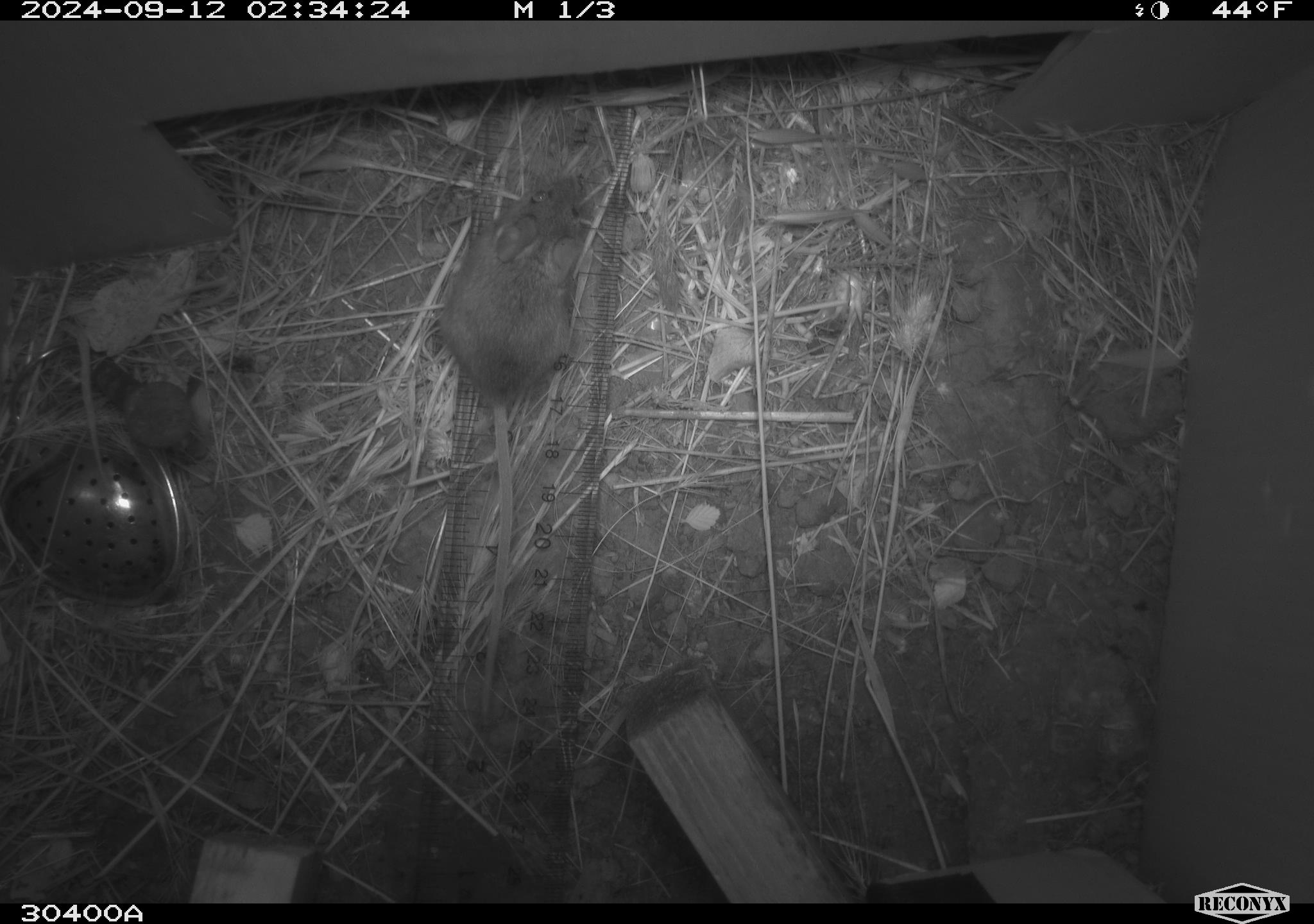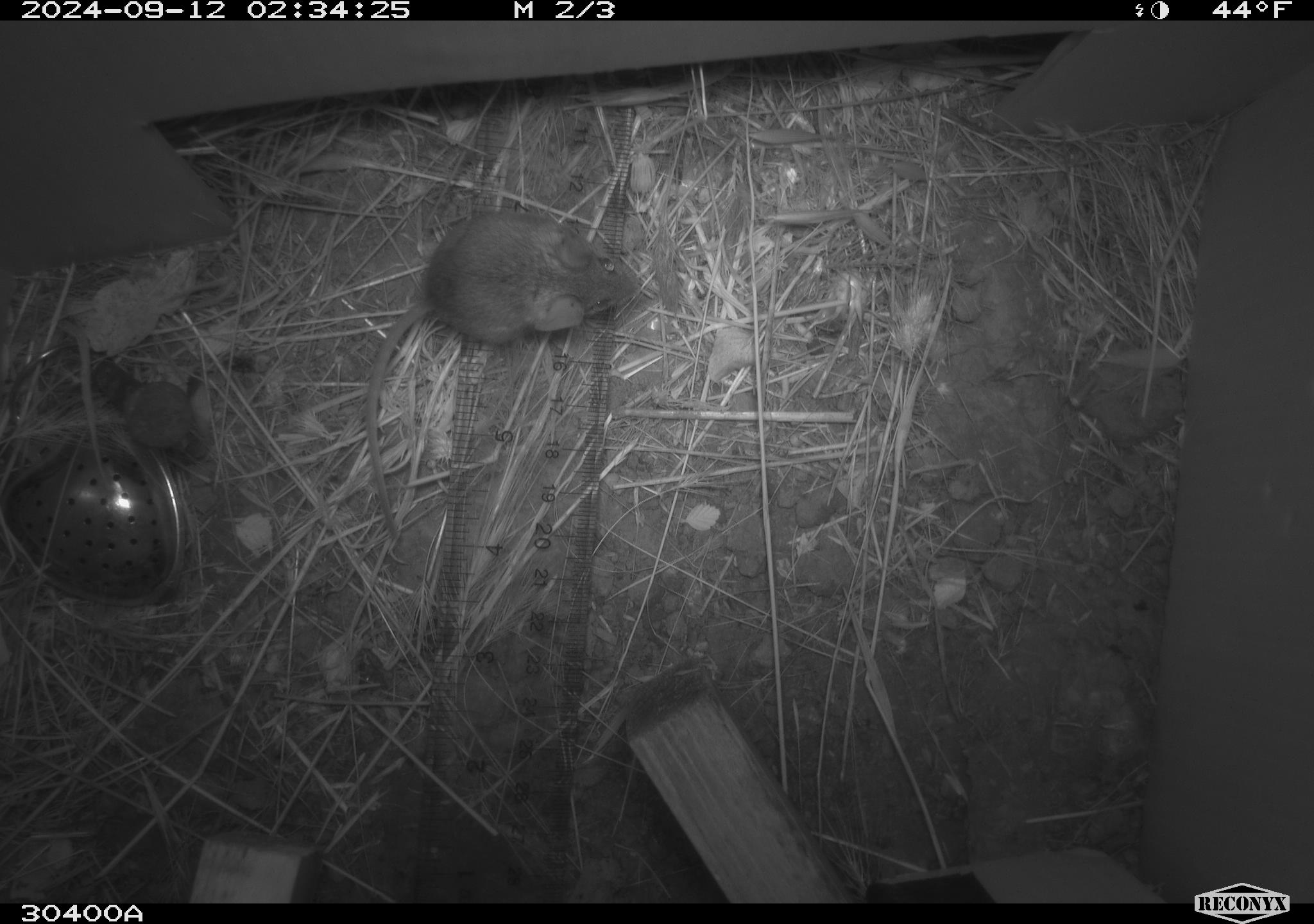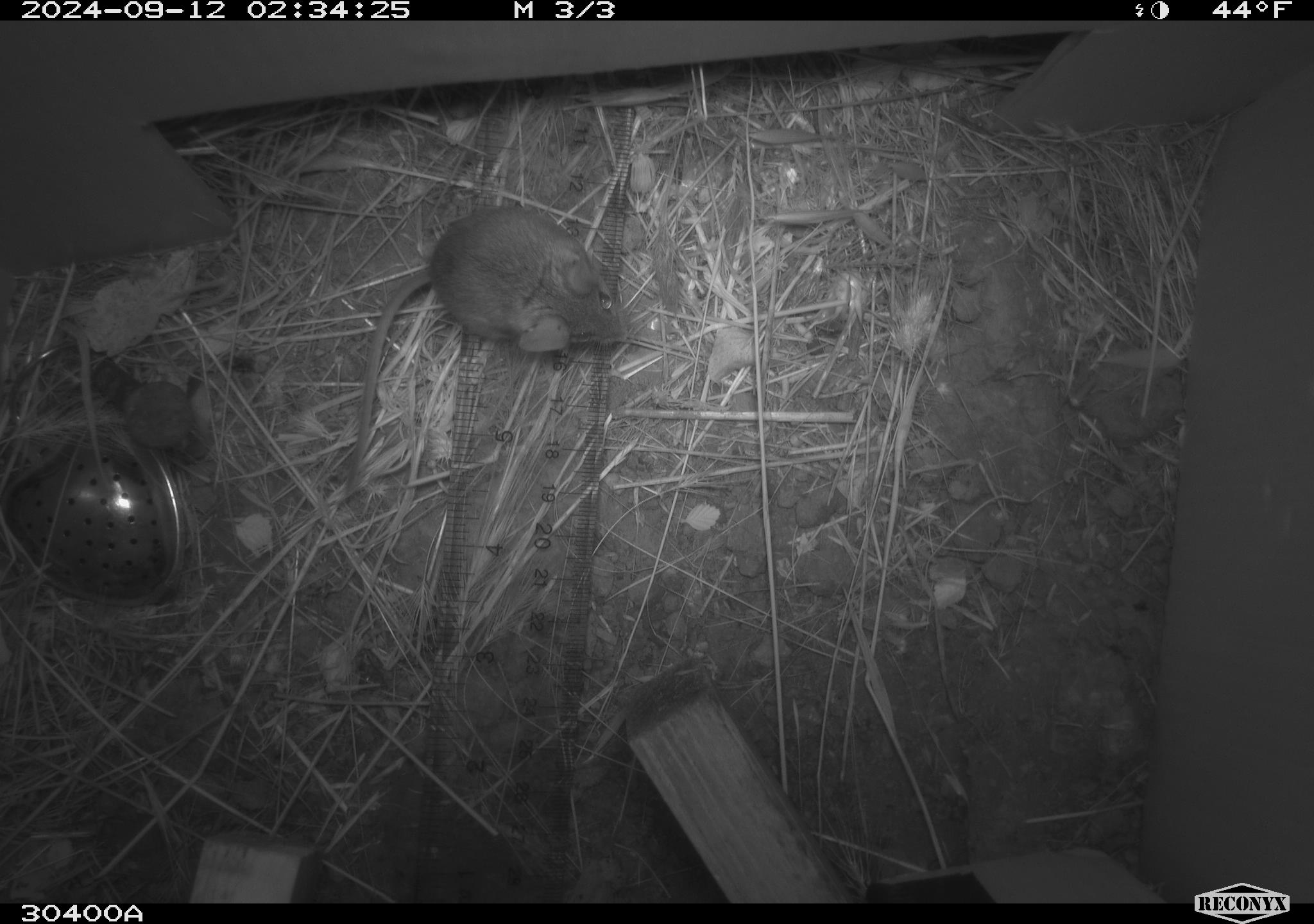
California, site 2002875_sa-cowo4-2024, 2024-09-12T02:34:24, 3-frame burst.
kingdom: Animalia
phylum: Chordata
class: Mammalia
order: Rodentia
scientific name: Rodentia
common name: mouse species